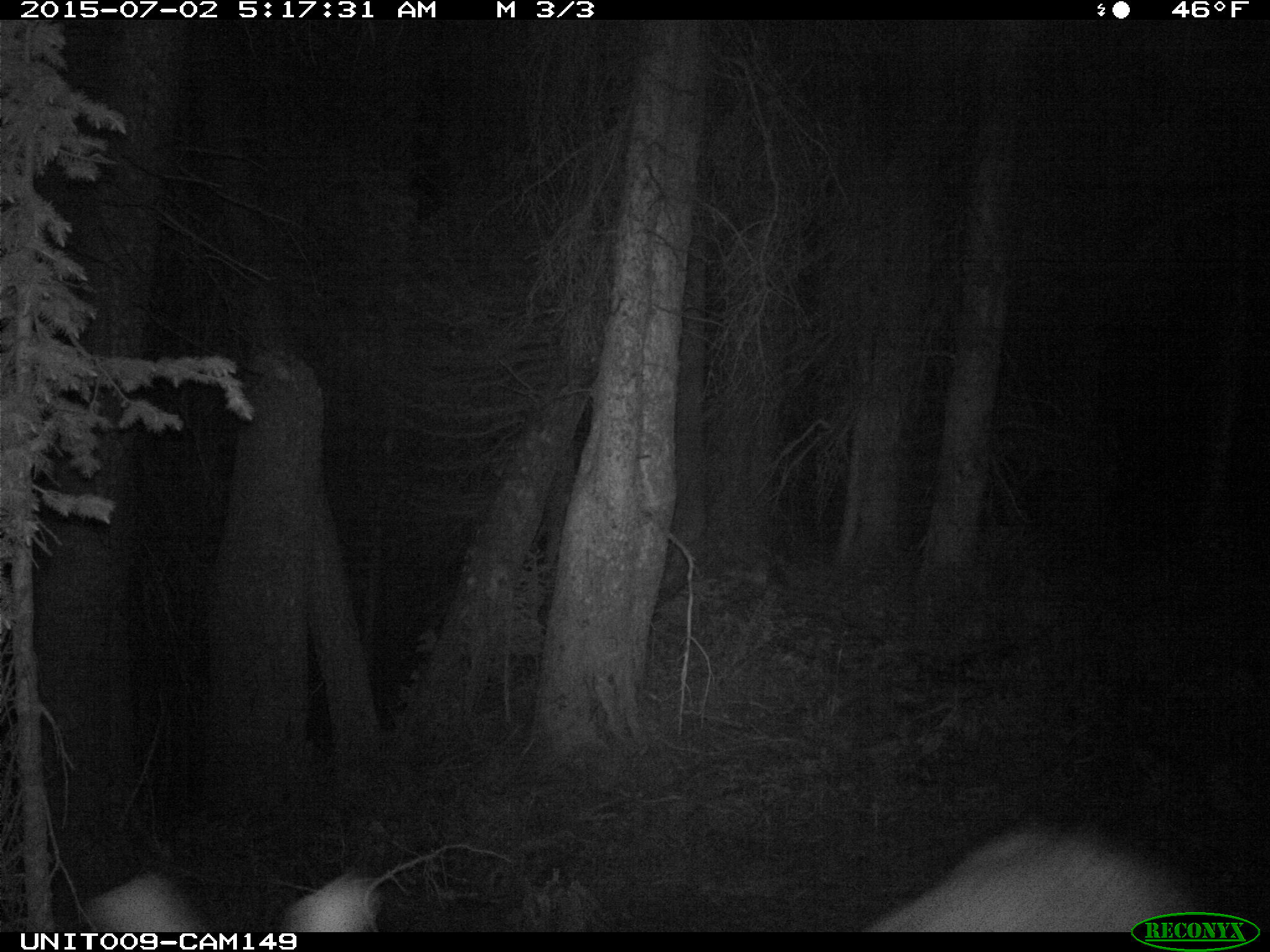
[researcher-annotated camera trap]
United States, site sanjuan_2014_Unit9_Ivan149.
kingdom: Animalia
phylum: Chordata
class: Mammalia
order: Artiodactyla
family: Cervidae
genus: Cervus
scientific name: Cervus elaphus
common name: red deer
Cervus elaphus (red deer).